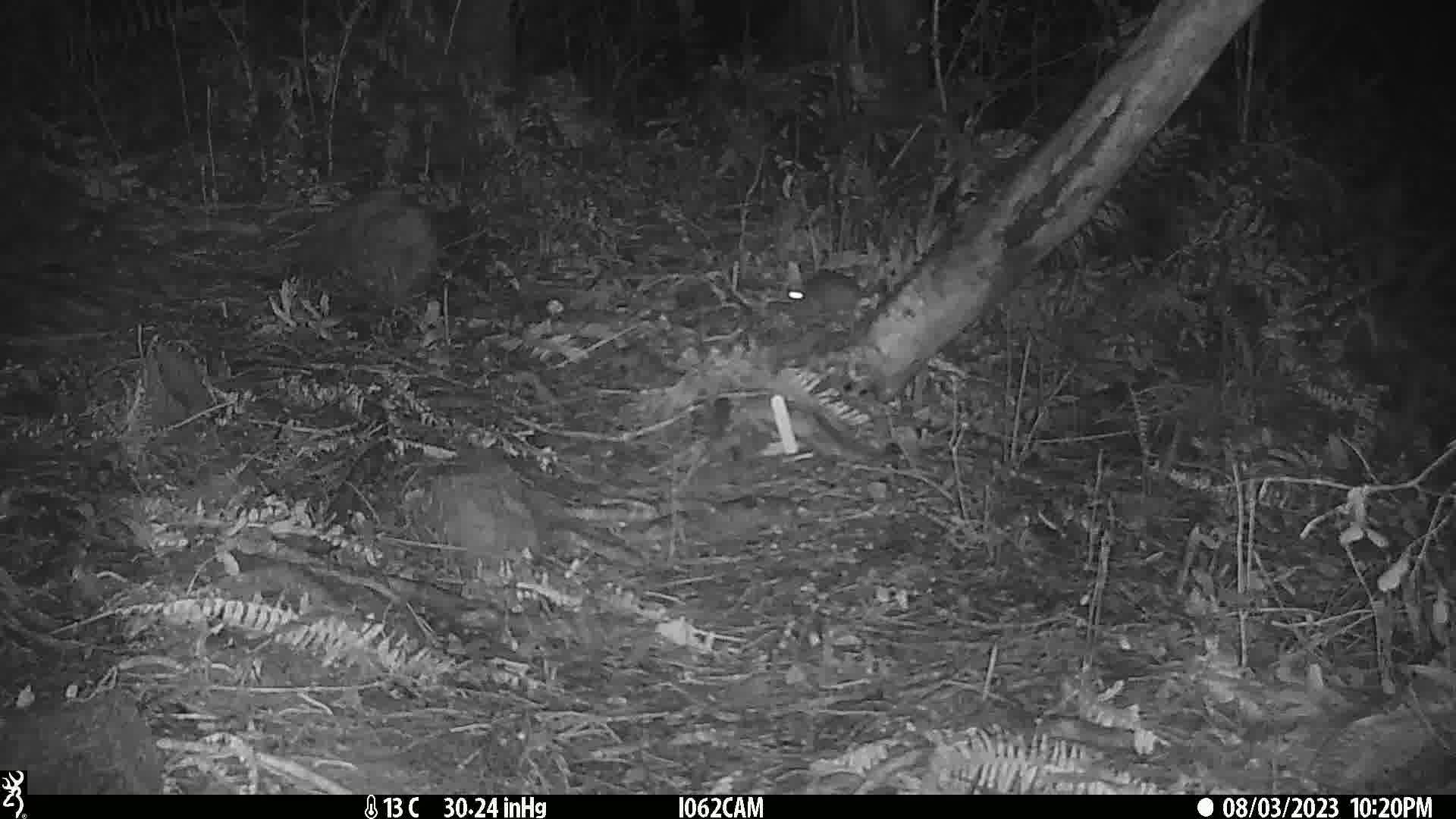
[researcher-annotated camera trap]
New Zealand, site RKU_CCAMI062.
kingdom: Animalia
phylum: Chordata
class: Mammalia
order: Rodentia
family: Muridae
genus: Rattus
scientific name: Rattus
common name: rat